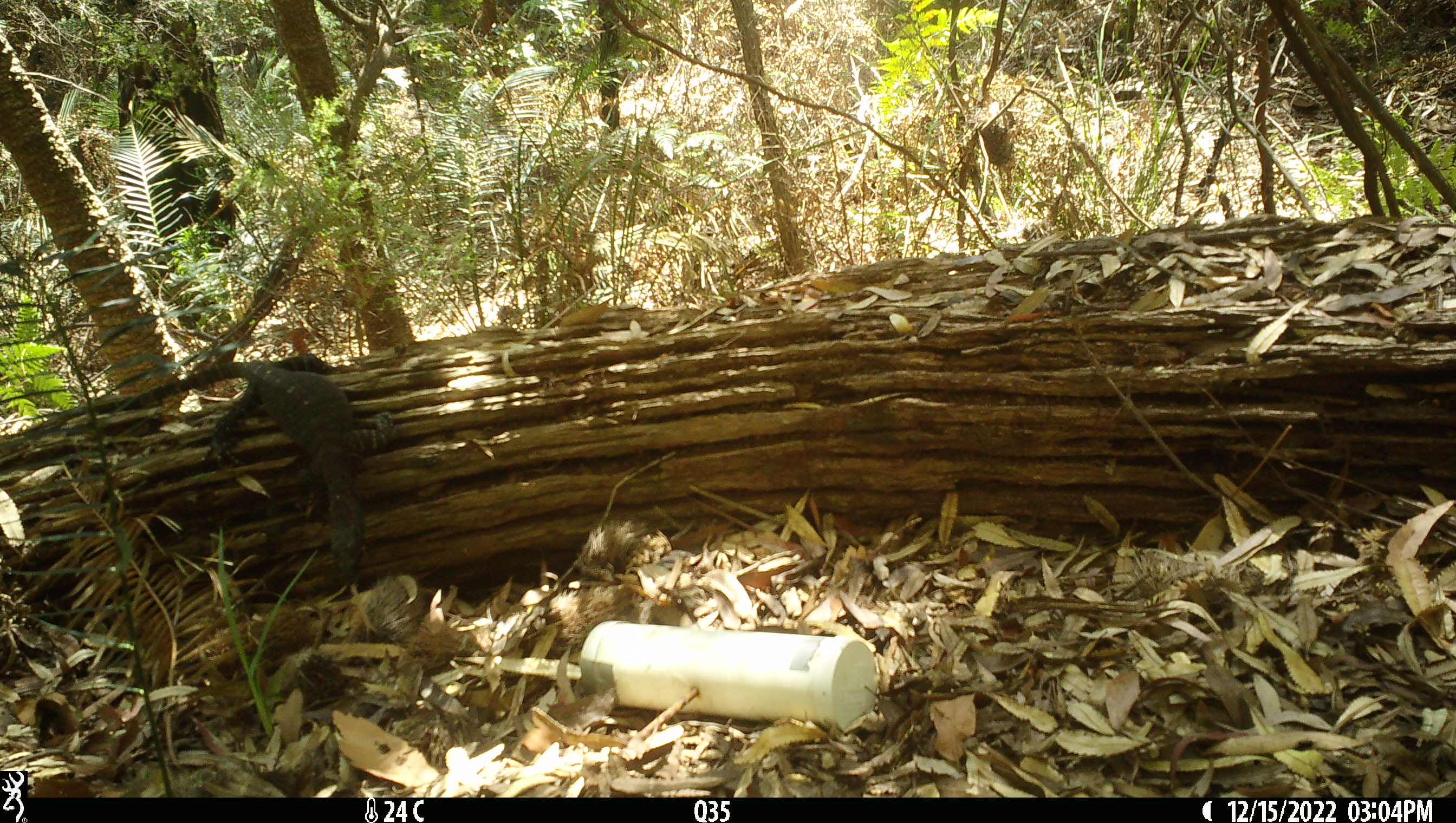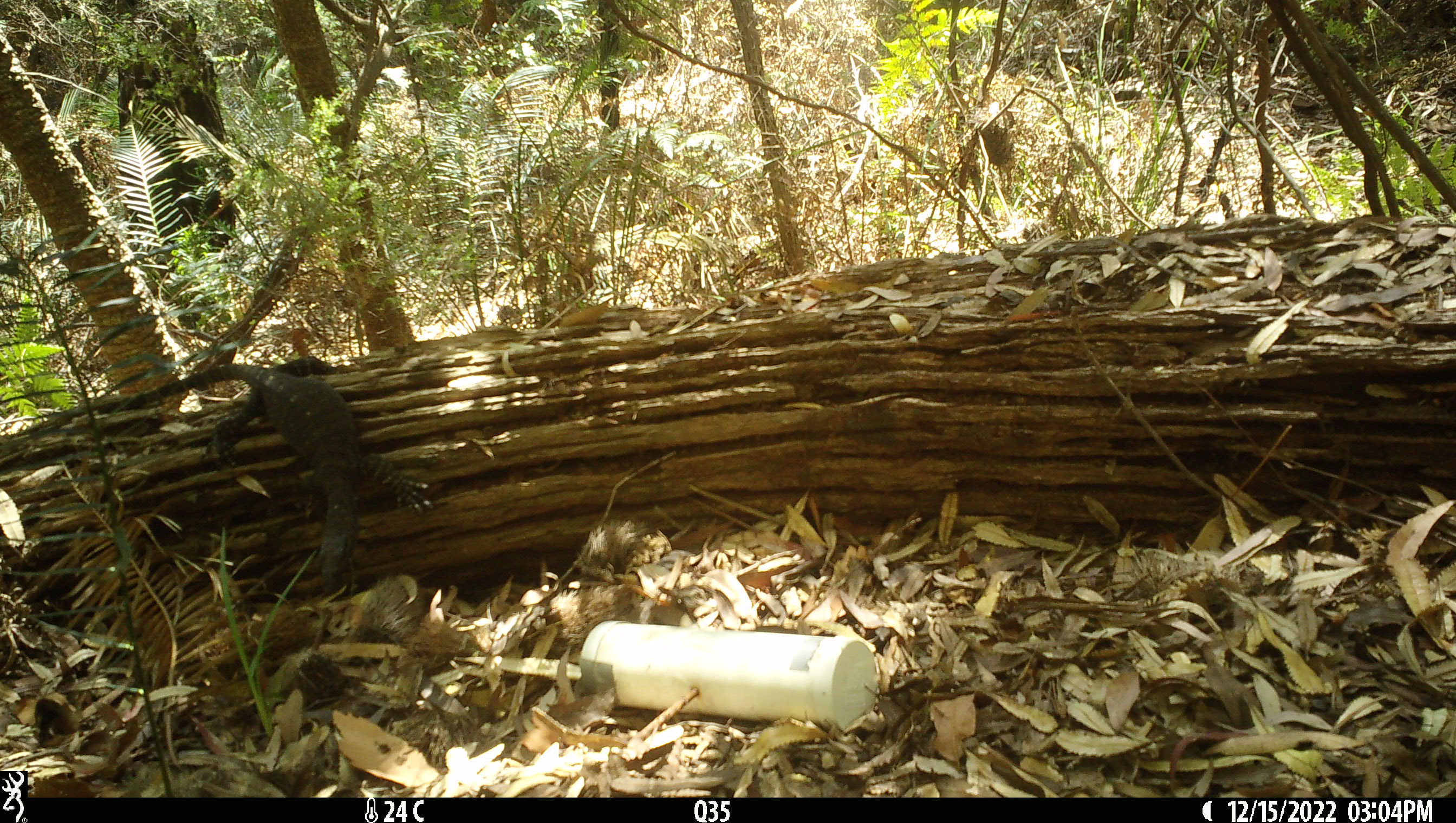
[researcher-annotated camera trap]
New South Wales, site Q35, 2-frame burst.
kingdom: Animalia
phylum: Chordata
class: Reptilia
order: Squamata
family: Varanidae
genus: Varanus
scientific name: Varanus varius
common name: lace monitor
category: goanna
Goanna (lace monitor) (Varanus varius).